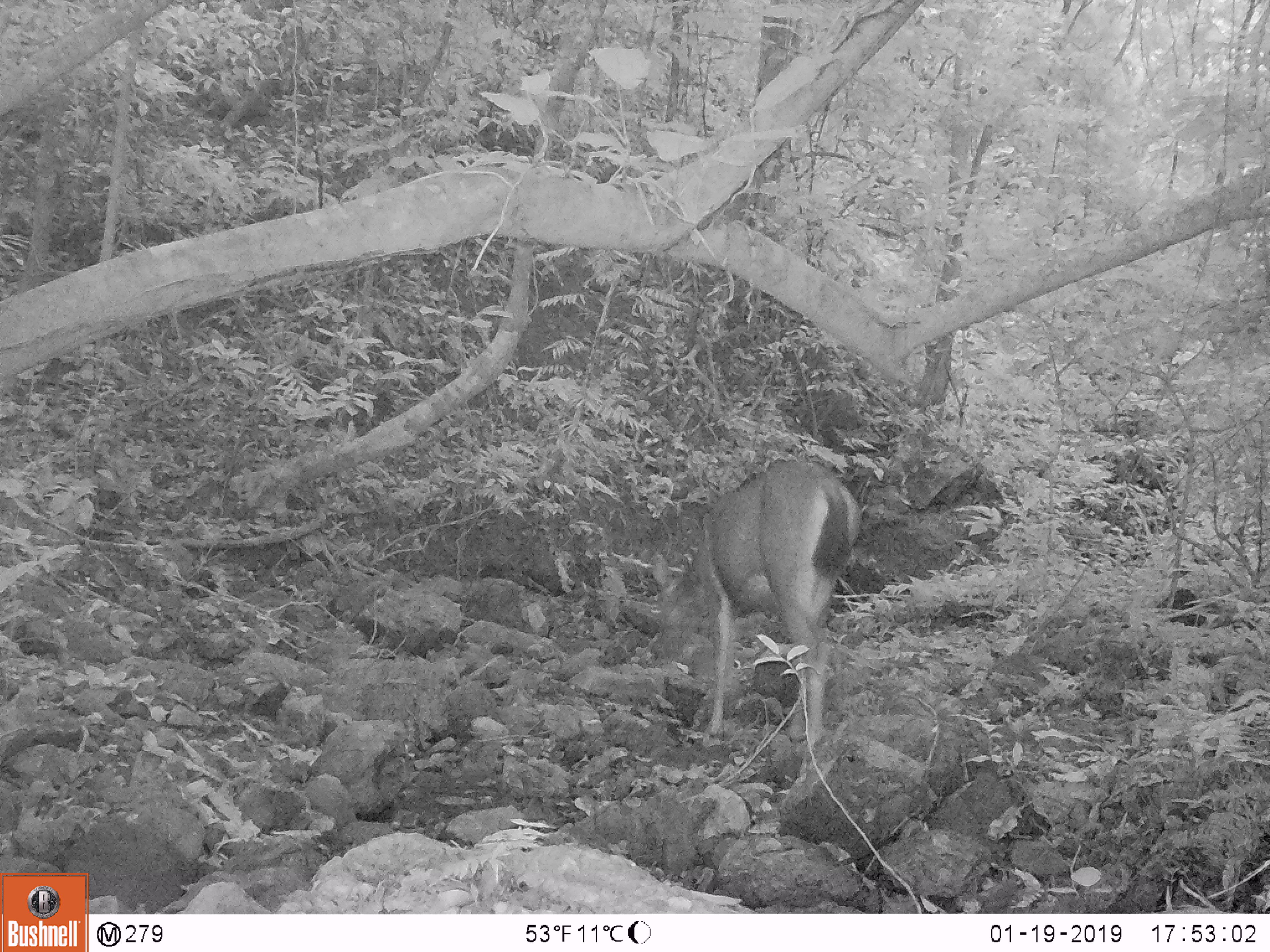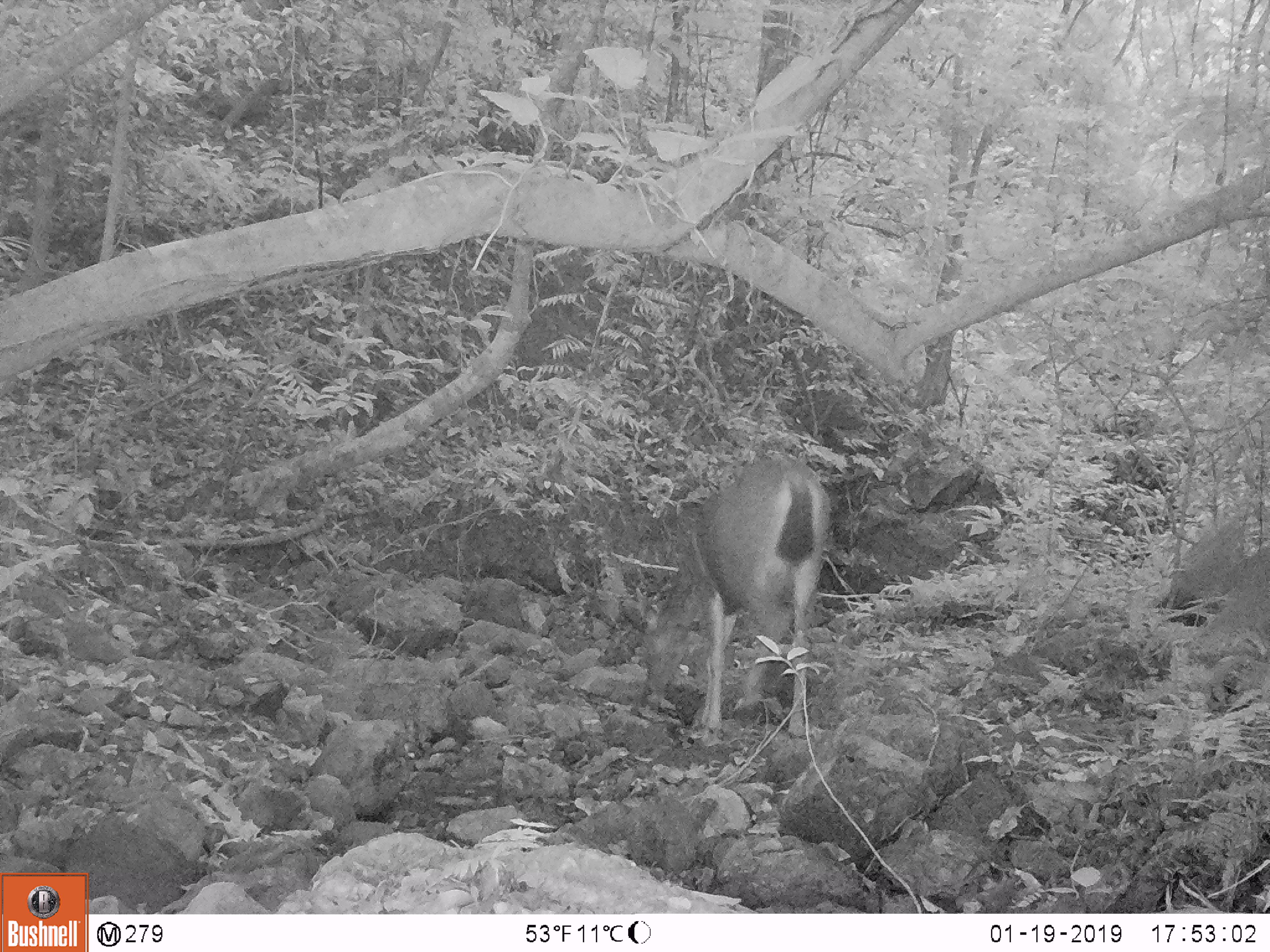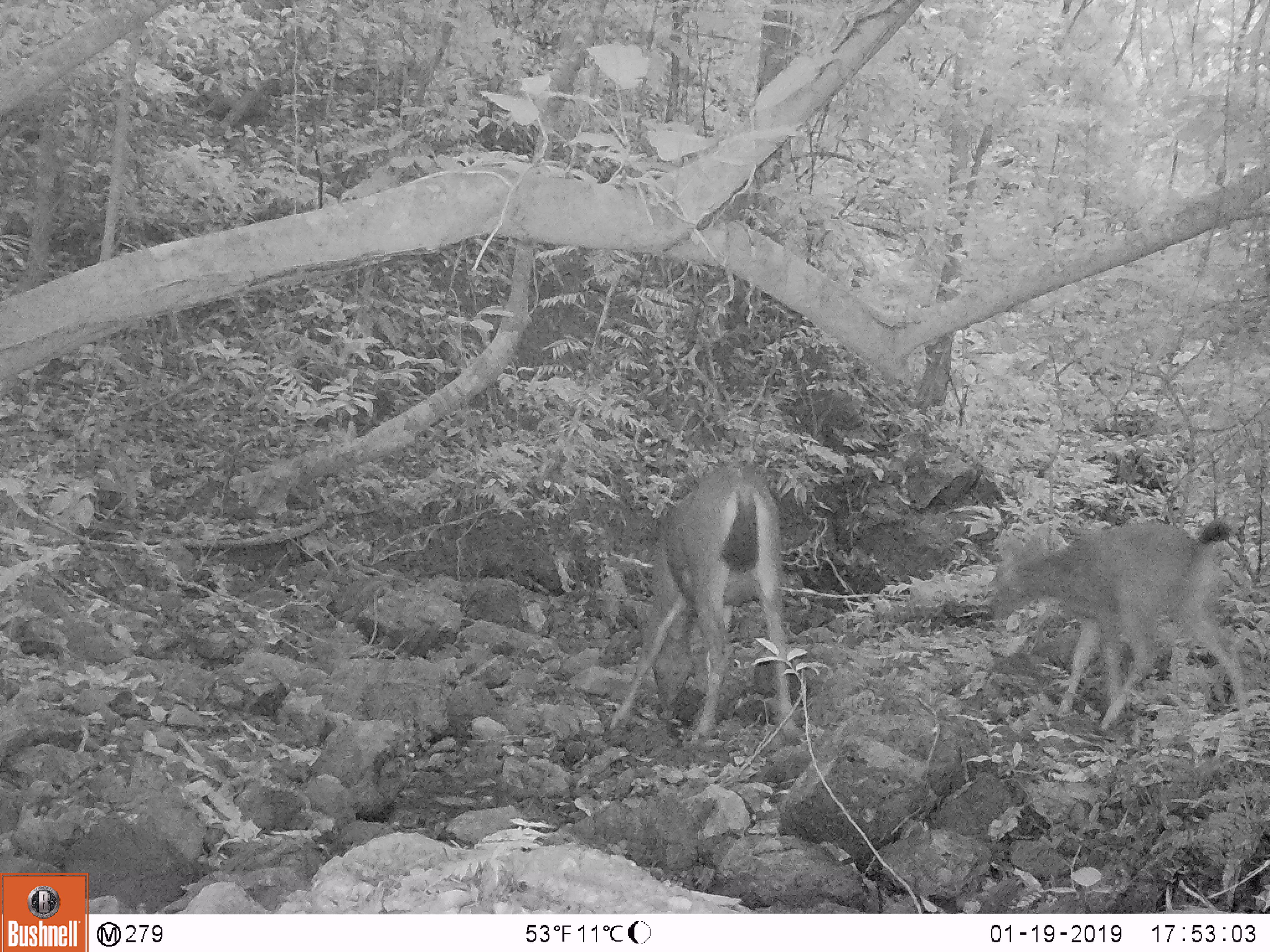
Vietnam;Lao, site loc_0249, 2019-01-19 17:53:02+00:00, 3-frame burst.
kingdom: Animalia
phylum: Chordata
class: Mammalia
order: Artiodactyla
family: Cervidae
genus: Rusa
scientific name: Rusa unicolor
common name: sambar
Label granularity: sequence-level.